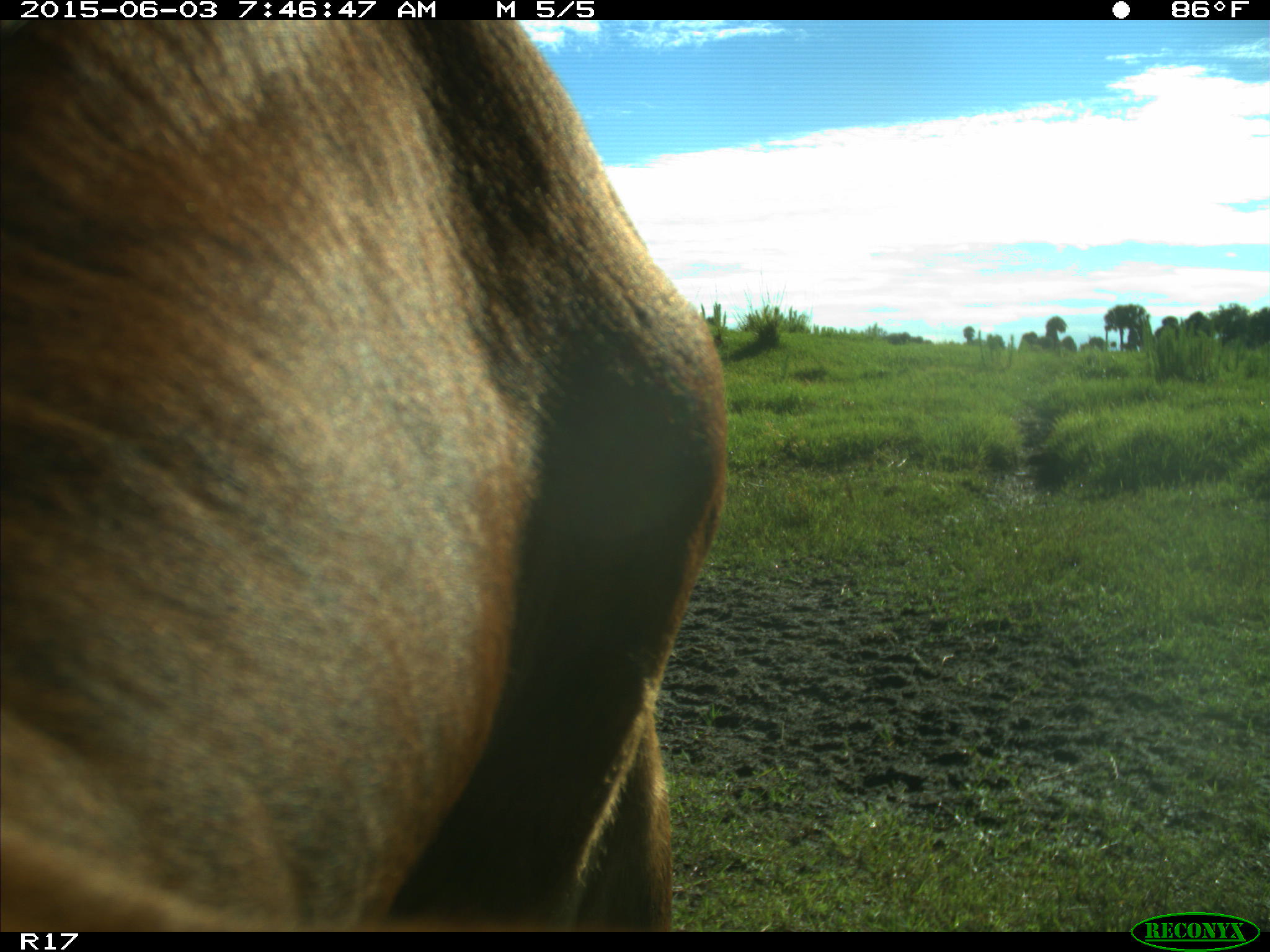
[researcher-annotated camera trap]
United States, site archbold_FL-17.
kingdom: Animalia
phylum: Chordata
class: Mammalia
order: Artiodactyla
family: Bovidae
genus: Bos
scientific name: Bos taurus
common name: domestic cow